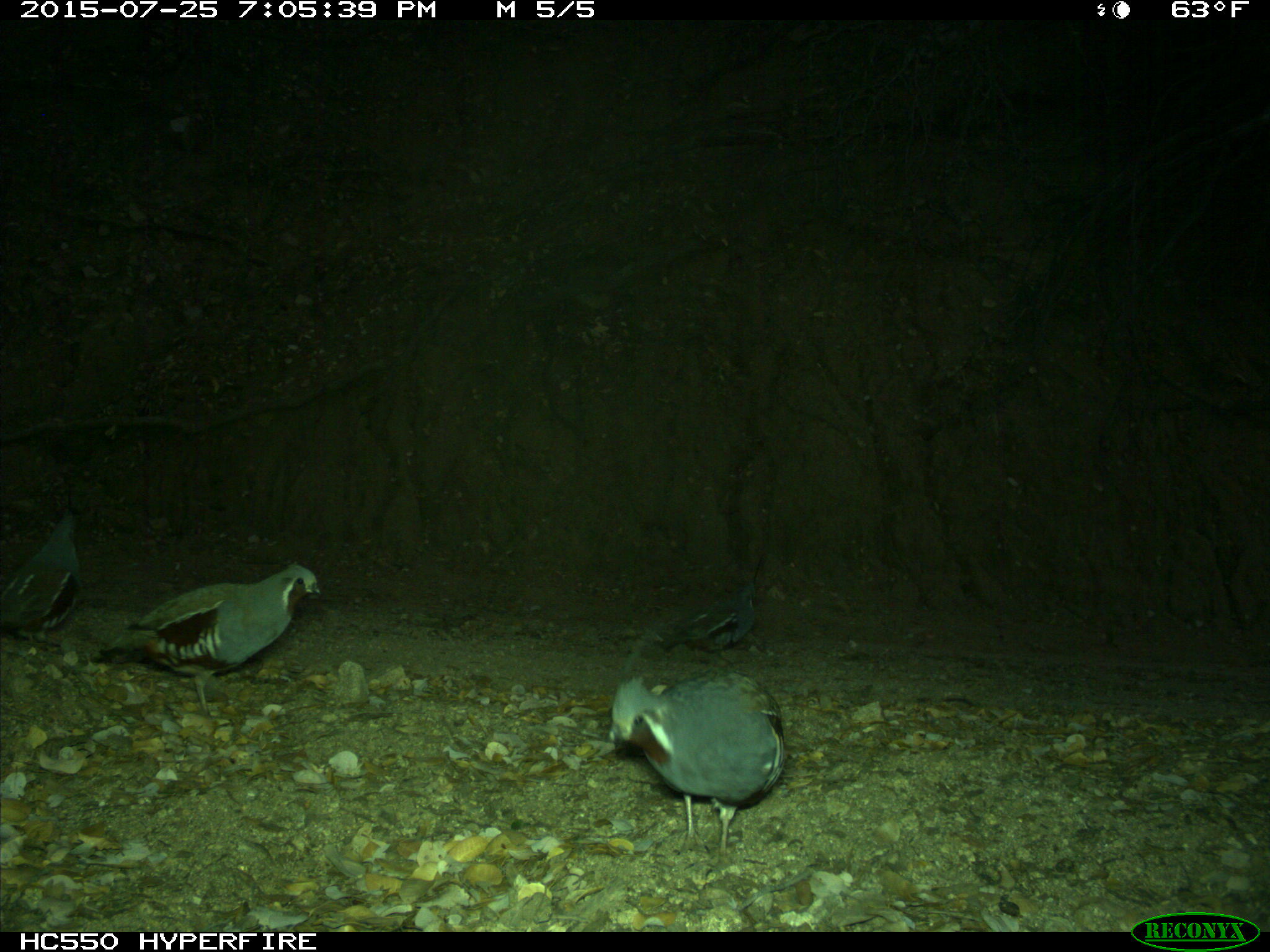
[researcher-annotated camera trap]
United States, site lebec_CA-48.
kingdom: Animalia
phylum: Chordata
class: Aves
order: Galliformes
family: Odontophoridae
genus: Callipepla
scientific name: Callipepla californica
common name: california quail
Callipepla californica (california quail).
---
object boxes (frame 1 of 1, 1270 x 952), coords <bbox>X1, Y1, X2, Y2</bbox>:
animal: <bbox>89, 566, 332, 715</bbox>; <bbox>605, 666, 791, 859</bbox>